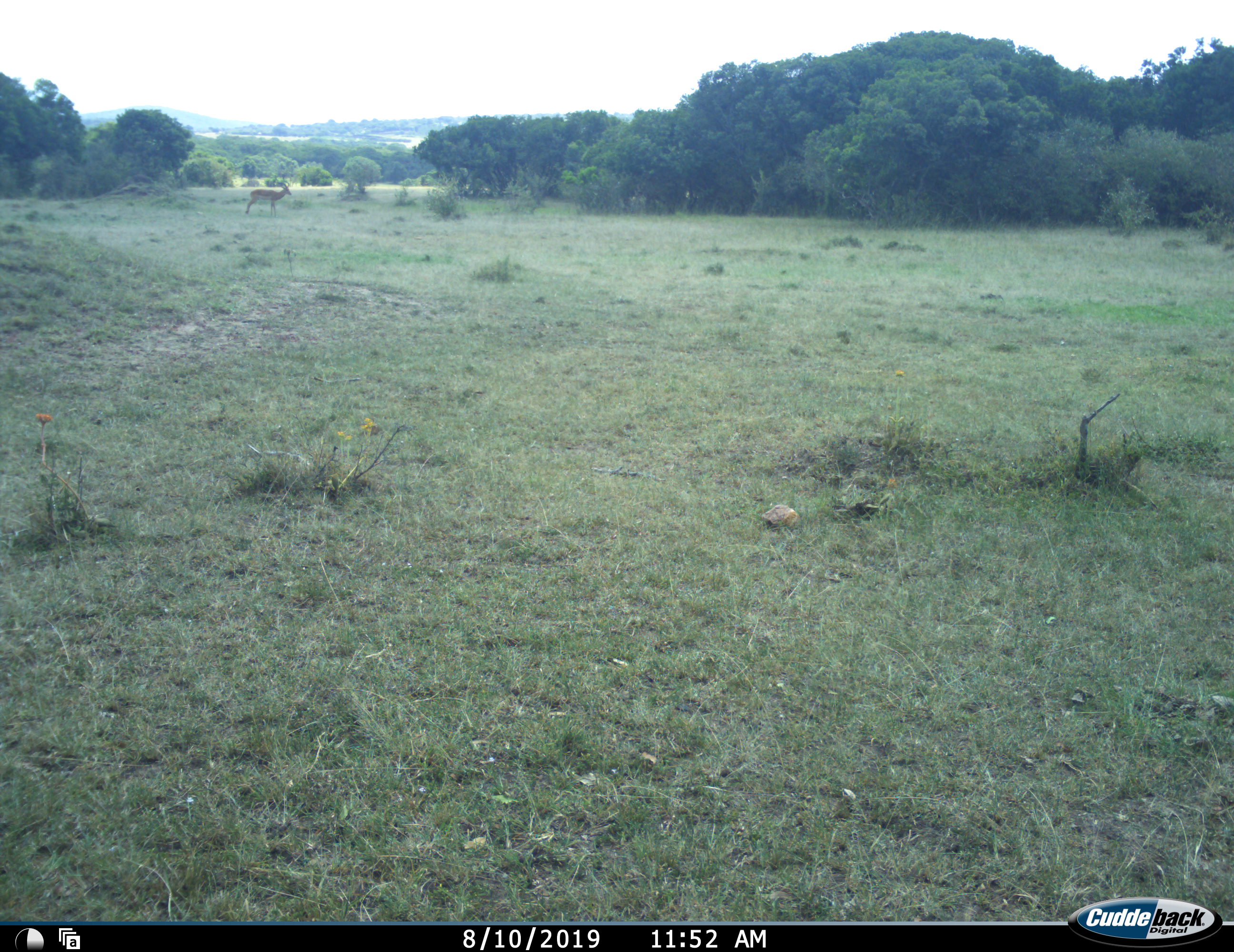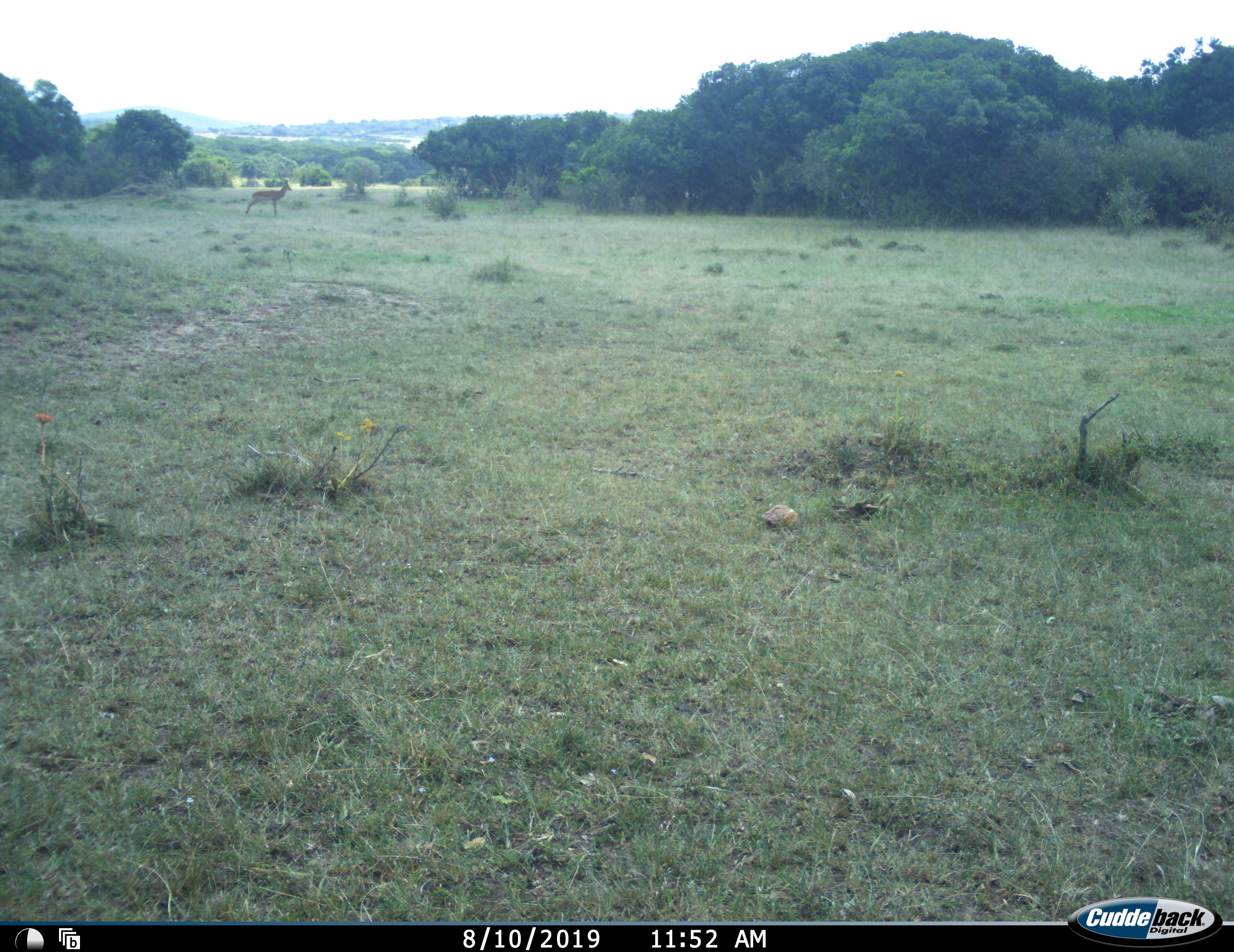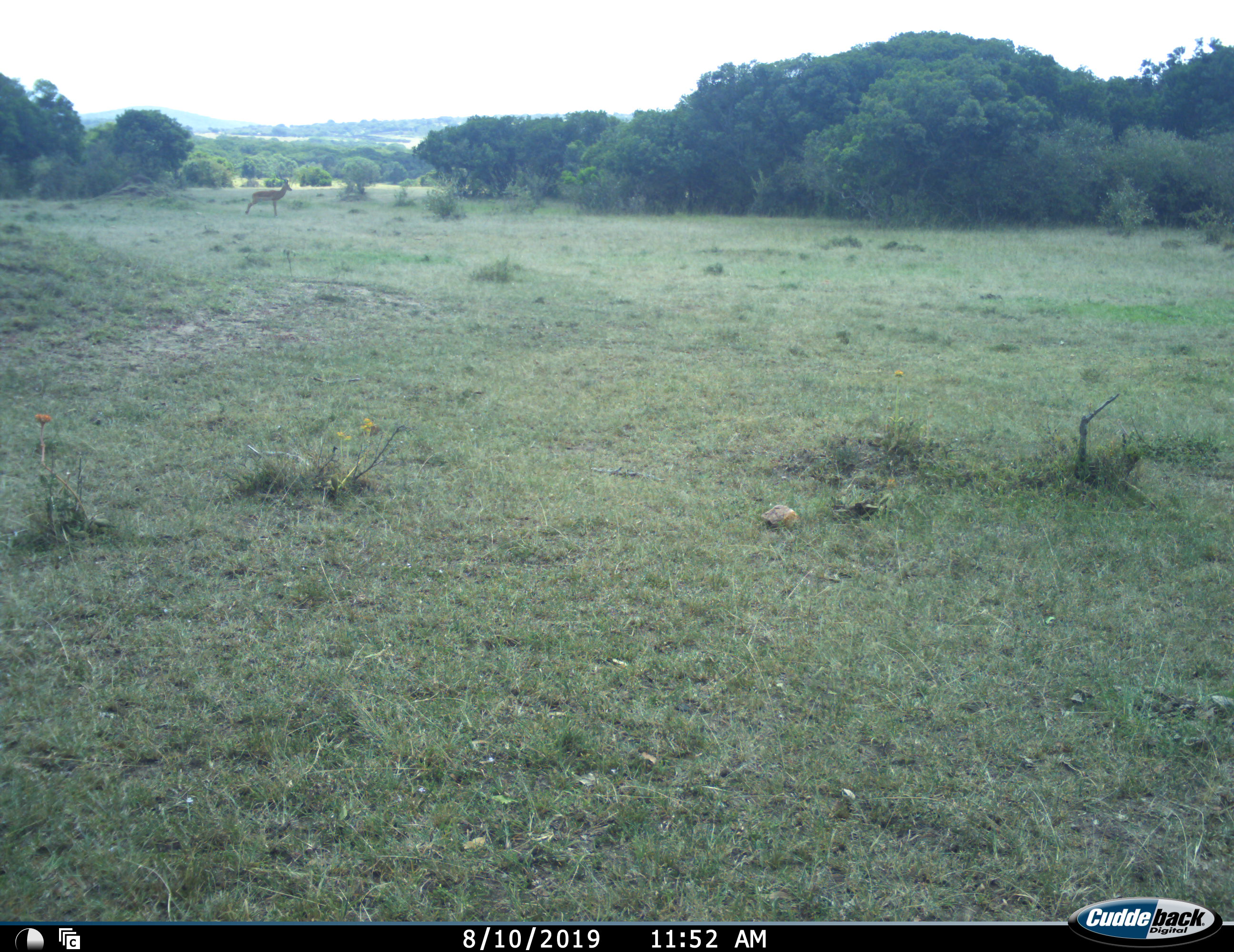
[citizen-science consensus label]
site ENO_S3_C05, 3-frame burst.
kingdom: Animalia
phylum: Chordata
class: Mammalia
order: Artiodactyla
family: Bovidae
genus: Aepyceros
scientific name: Aepyceros melampus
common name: impala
Impala (Aepyceros melampus), count 1. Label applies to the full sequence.